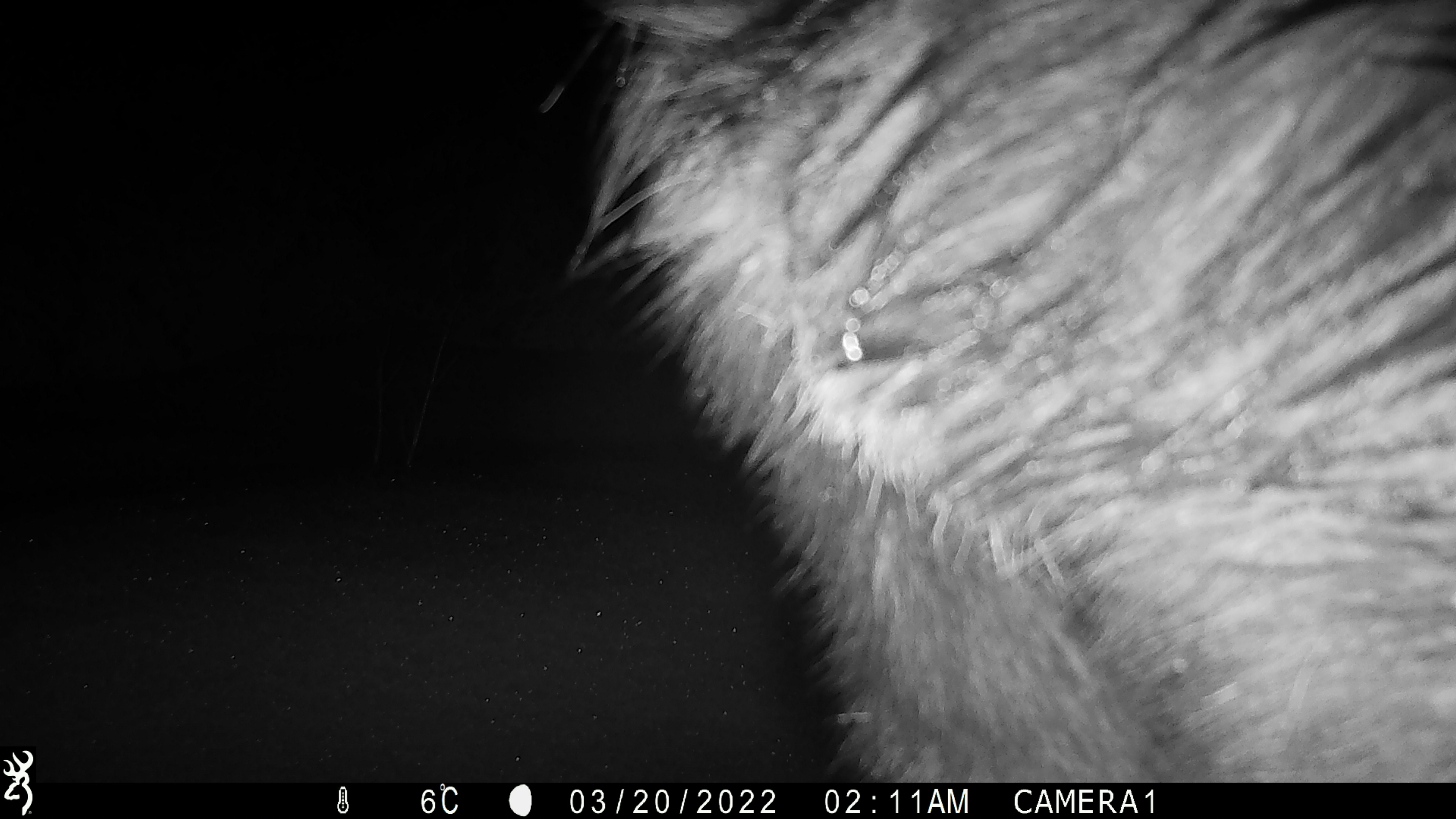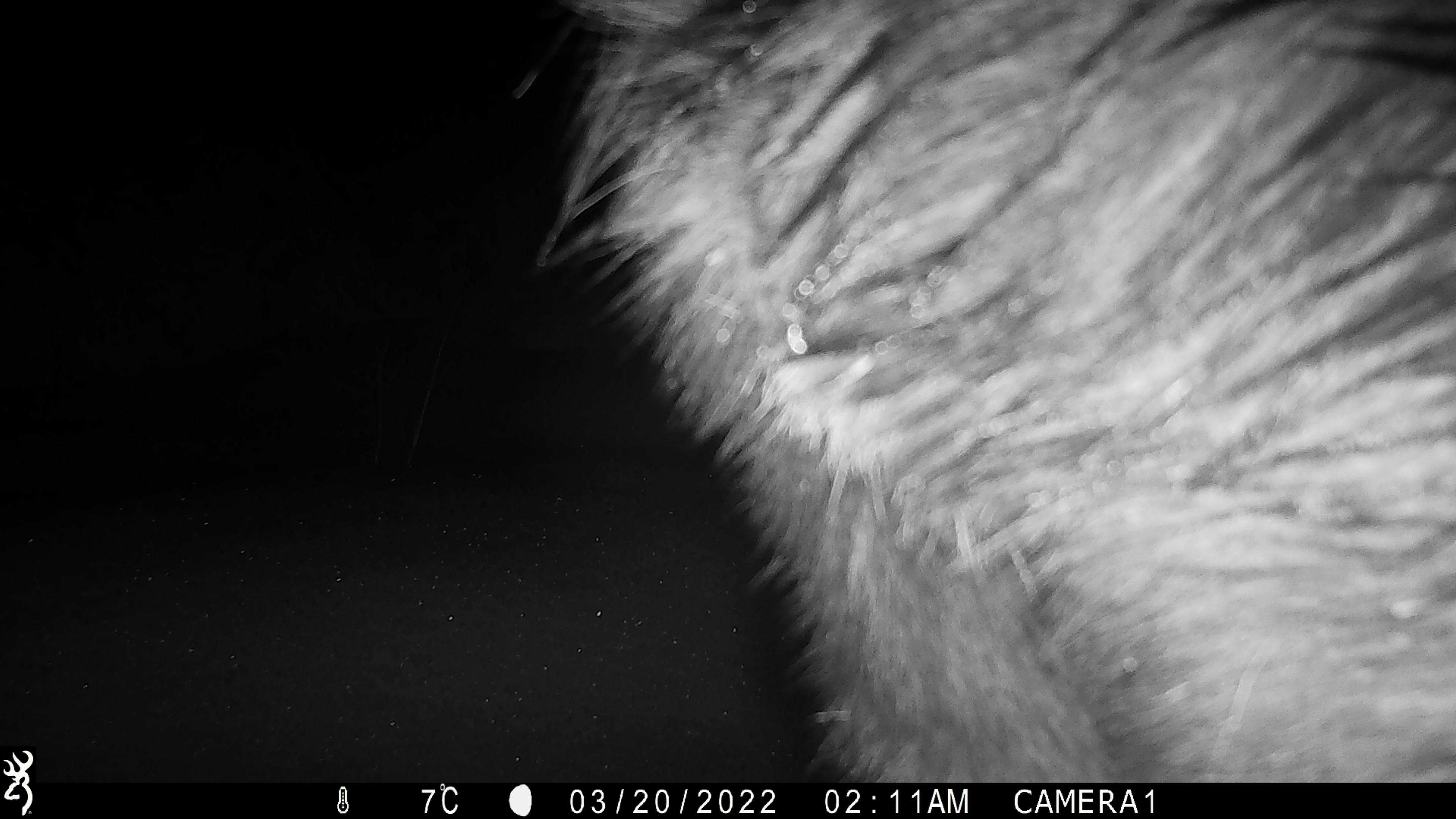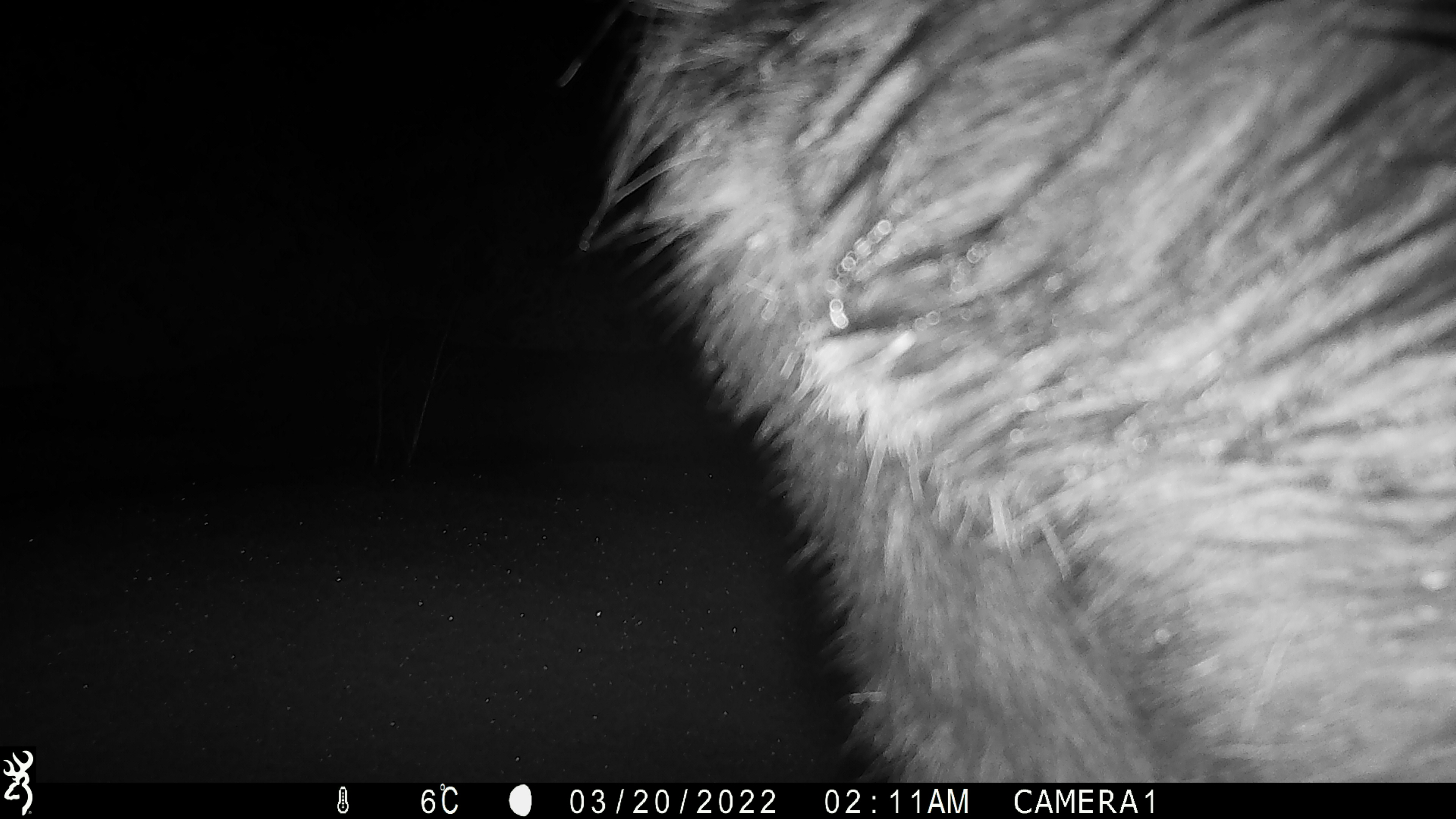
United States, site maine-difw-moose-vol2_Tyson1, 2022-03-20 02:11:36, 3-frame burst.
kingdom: Animalia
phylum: Chordata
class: Mammalia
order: Artiodactyla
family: Cervidae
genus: Alces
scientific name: Alces alces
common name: moose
Moose (Alces alces).